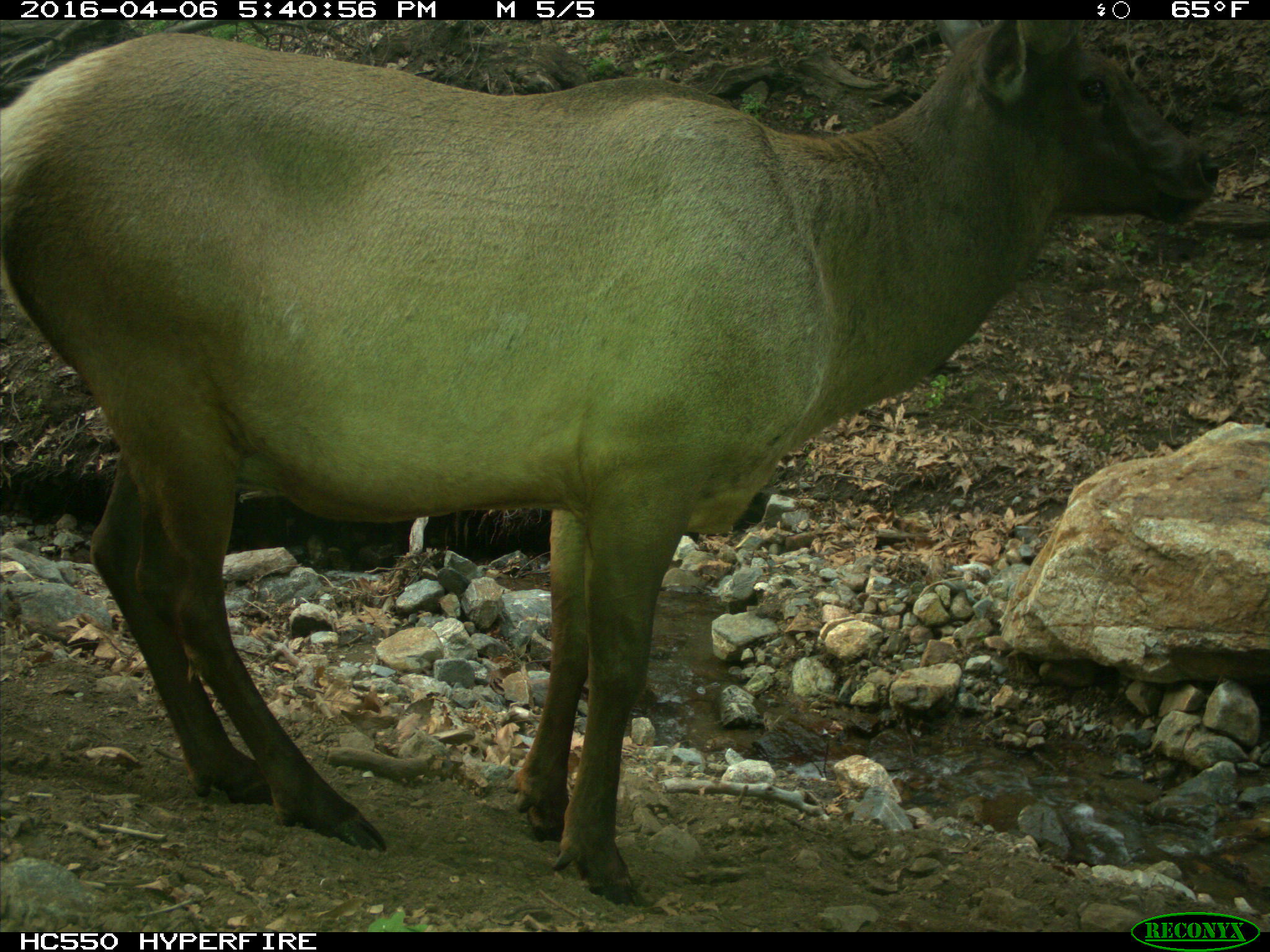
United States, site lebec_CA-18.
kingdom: Animalia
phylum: Chordata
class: Mammalia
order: Artiodactyla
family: Cervidae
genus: Cervus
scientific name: Cervus canadensis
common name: elk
Cervus canadensis (elk).